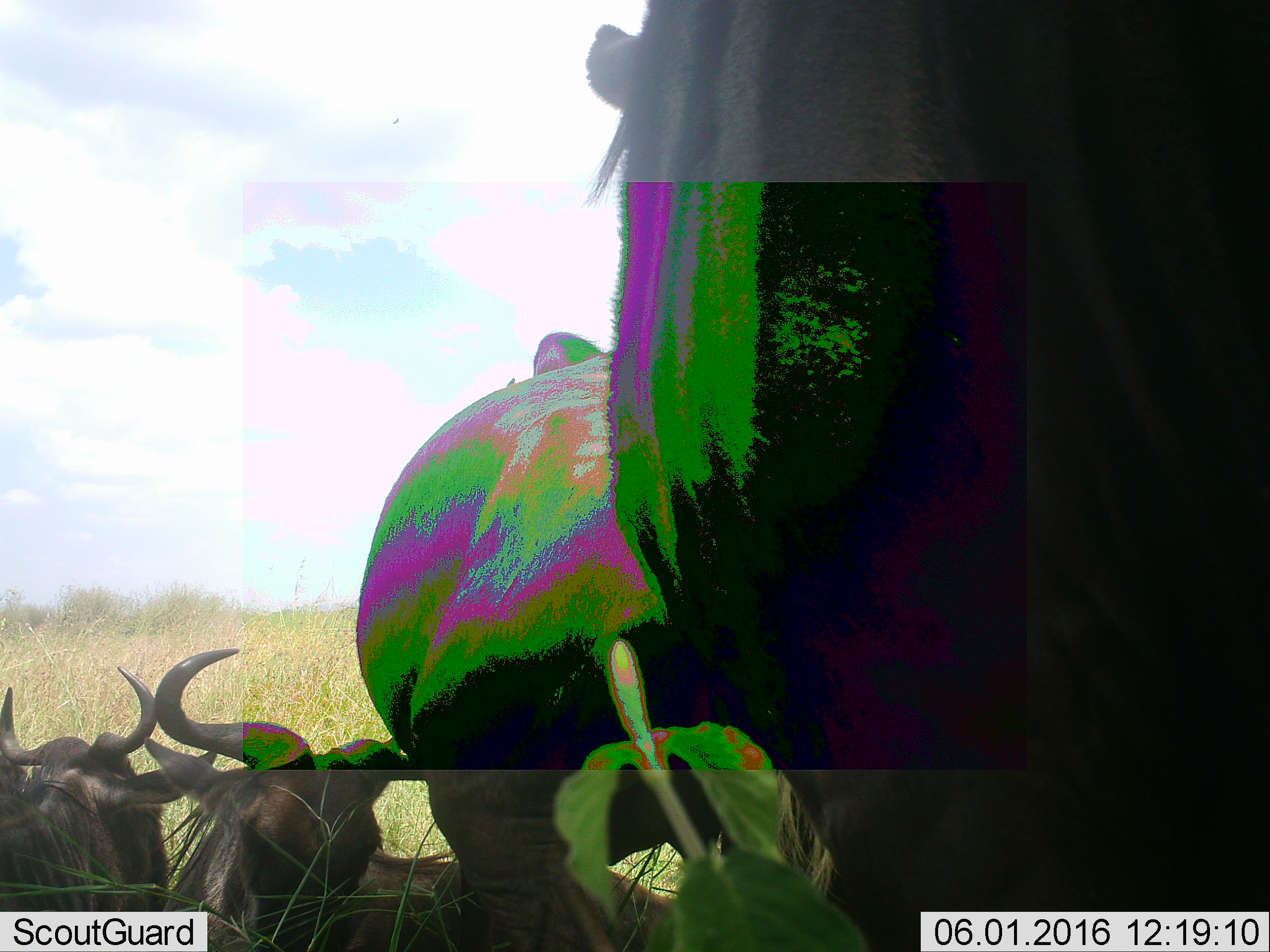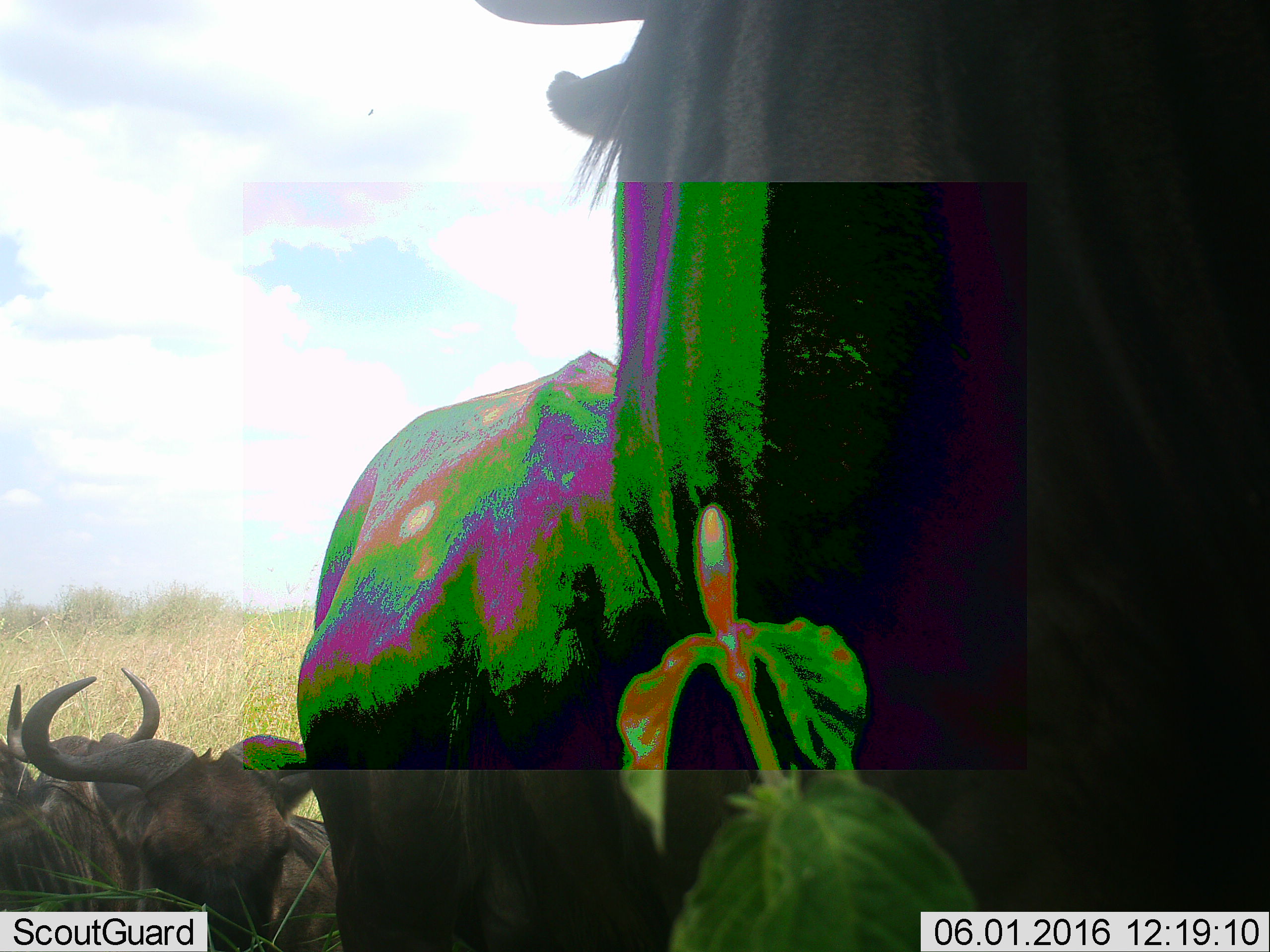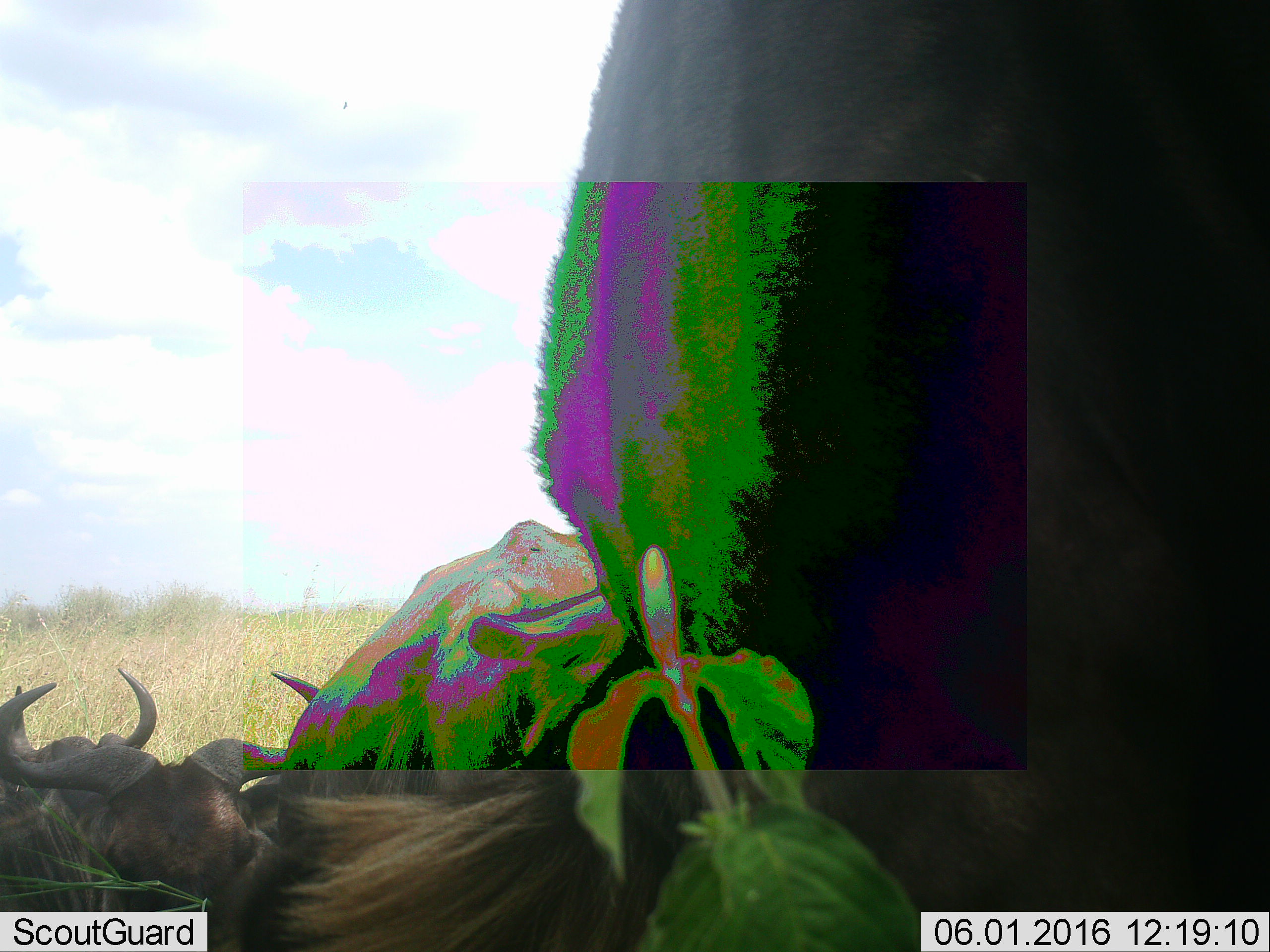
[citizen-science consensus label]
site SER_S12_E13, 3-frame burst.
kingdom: Animalia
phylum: Chordata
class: Mammalia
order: Artiodactyla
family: Bovidae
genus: Connochaetes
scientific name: Connochaetes taurinus taurinus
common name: blue wildebeest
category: wildebeestblue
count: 4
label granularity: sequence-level